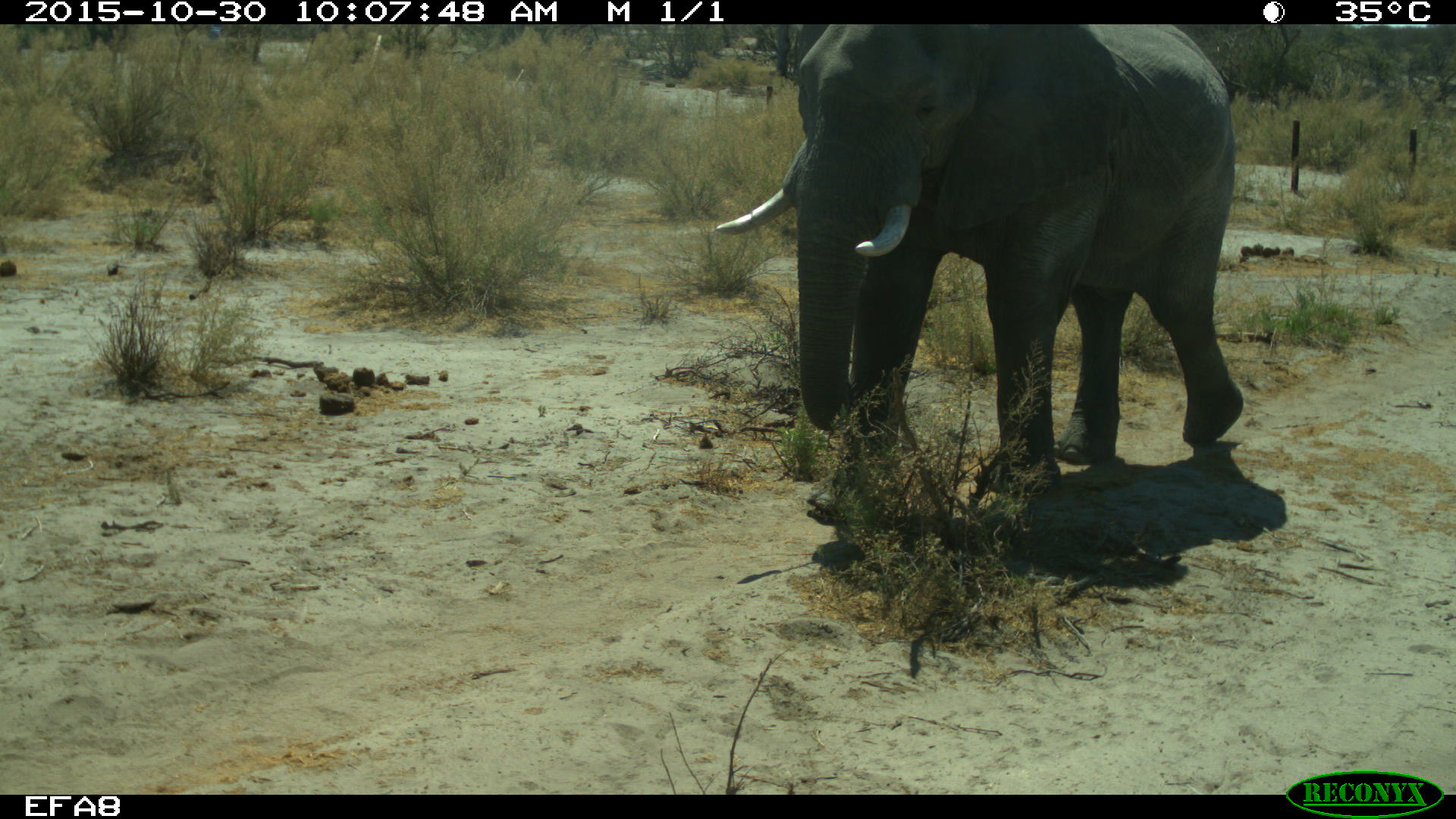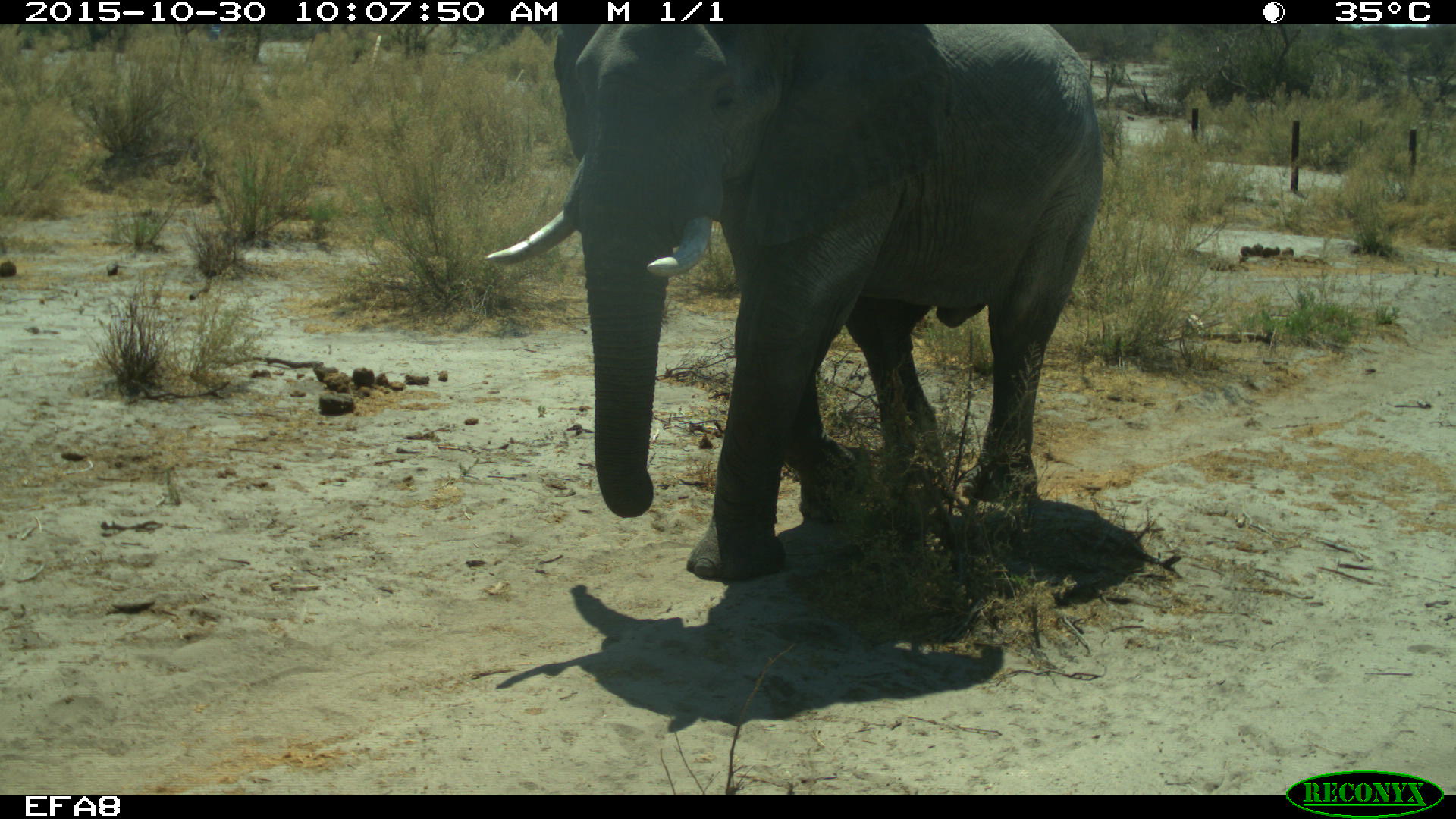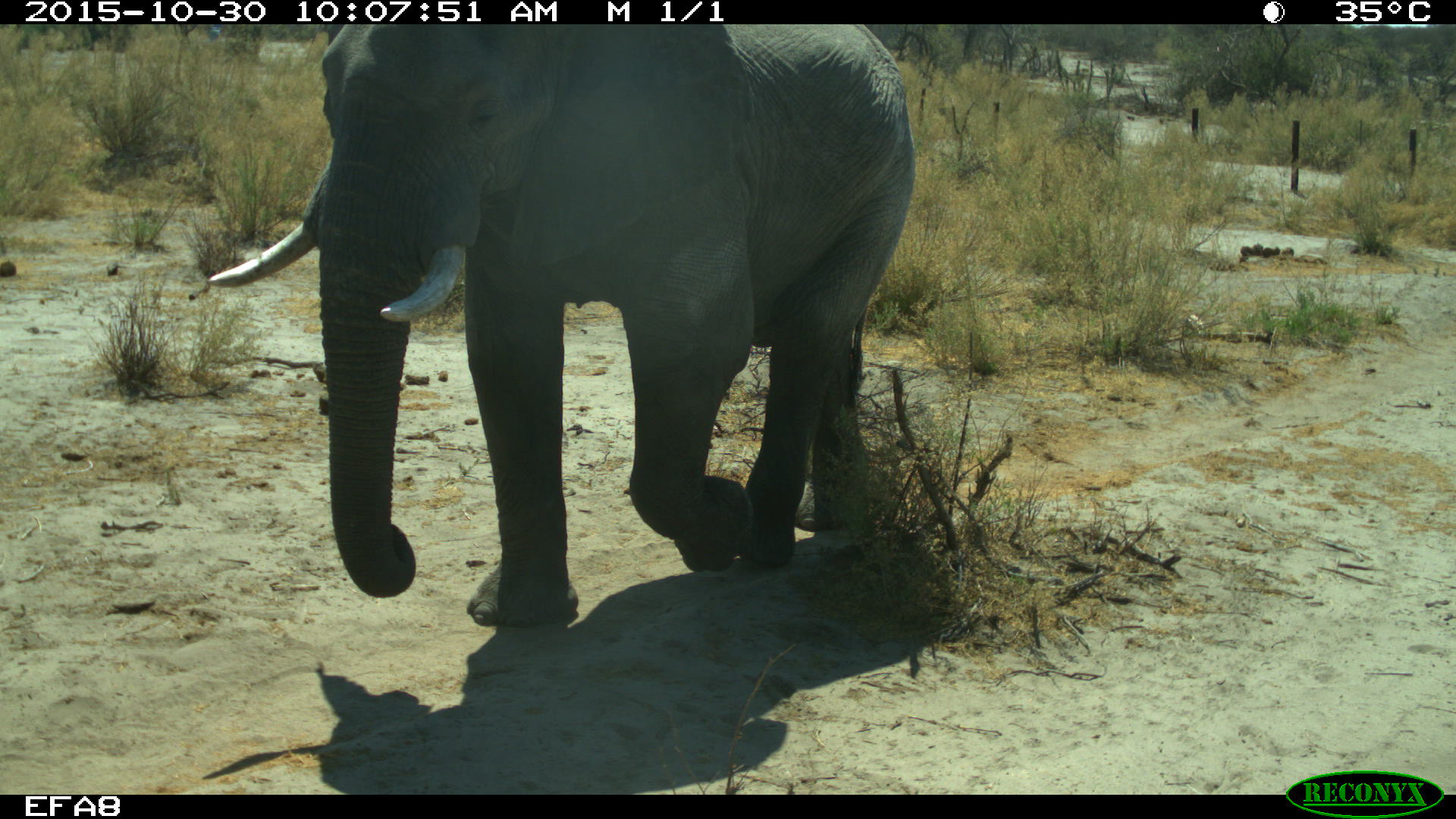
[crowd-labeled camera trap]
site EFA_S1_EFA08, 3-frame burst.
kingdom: Animalia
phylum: Chordata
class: Mammalia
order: Proboscidea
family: Elephantidae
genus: Loxodonta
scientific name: Loxodonta africana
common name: african bush elephant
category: elephant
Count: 1.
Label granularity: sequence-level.